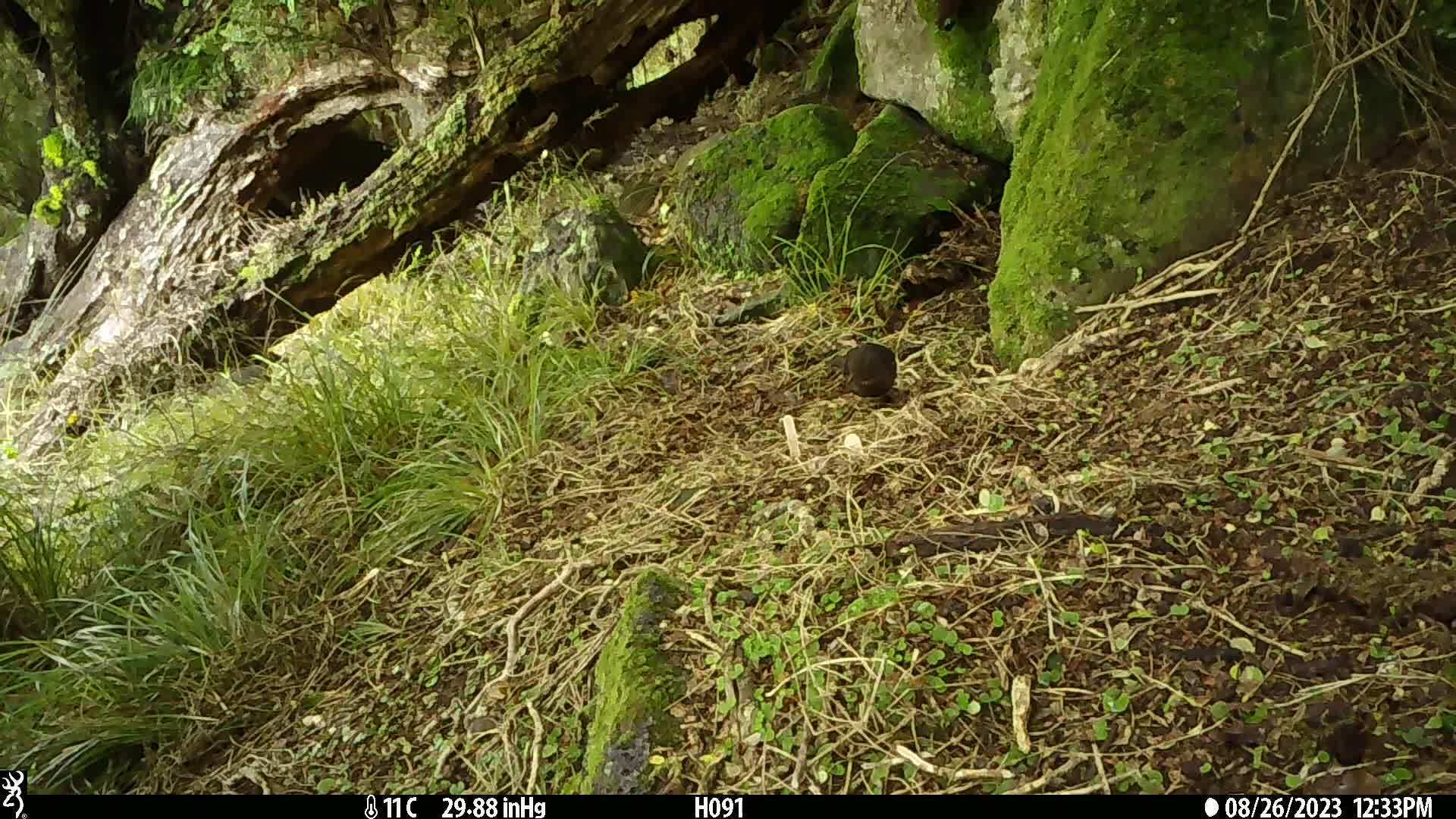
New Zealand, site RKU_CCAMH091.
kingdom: Animalia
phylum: Chordata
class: Aves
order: Passeriformes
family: Turdidae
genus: Turdus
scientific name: Turdus merula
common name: eurasian blackbird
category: blackbird